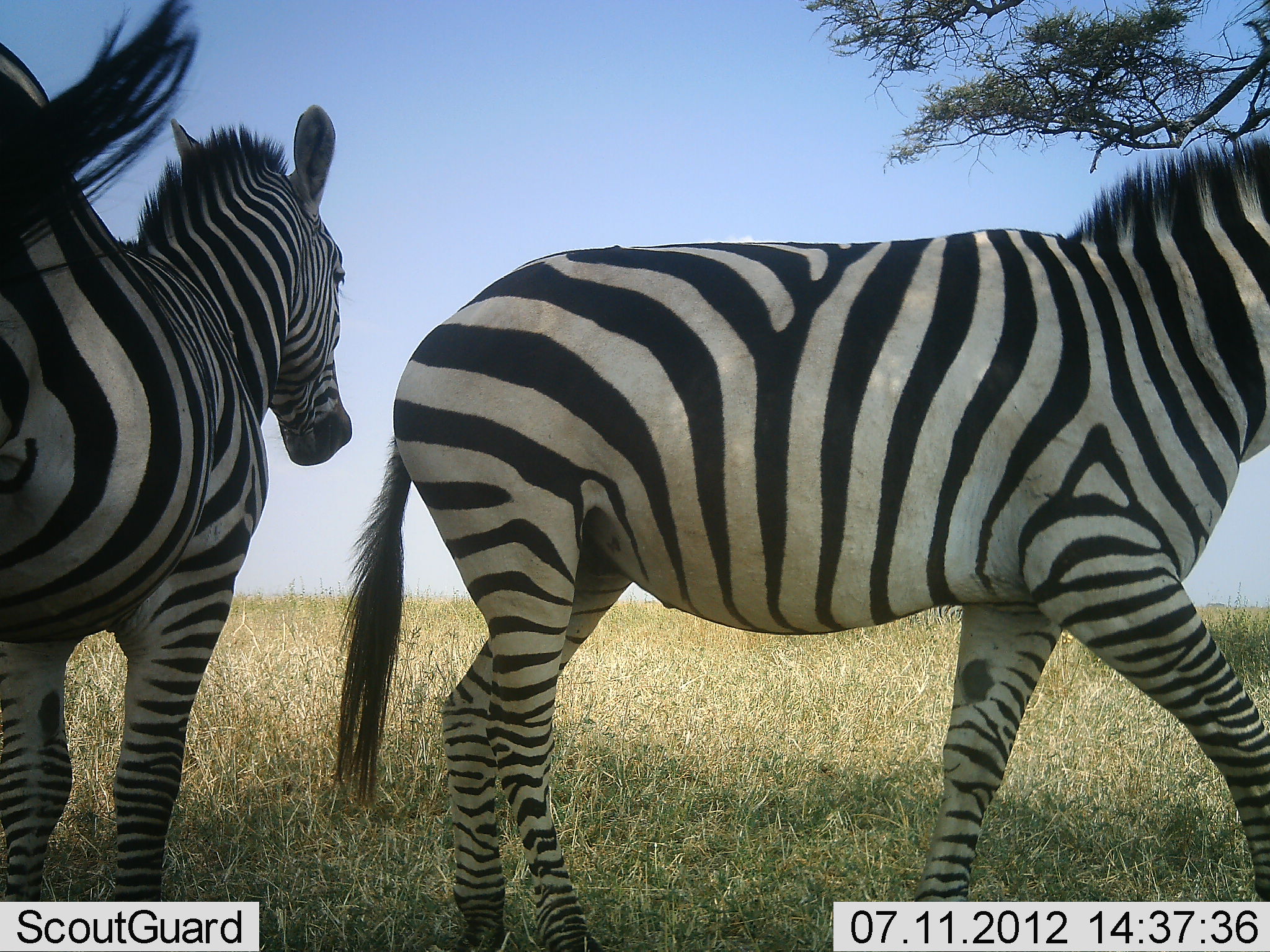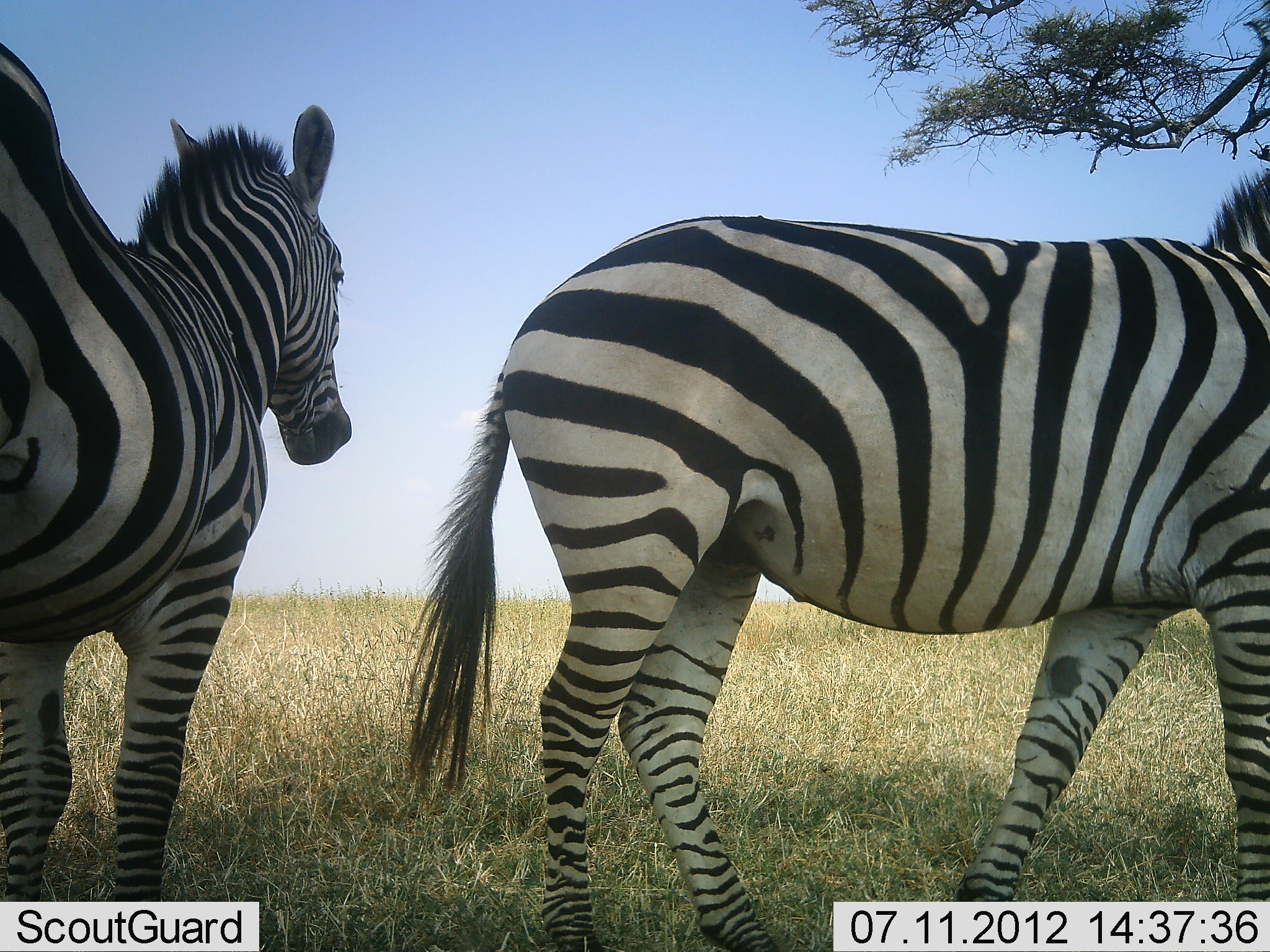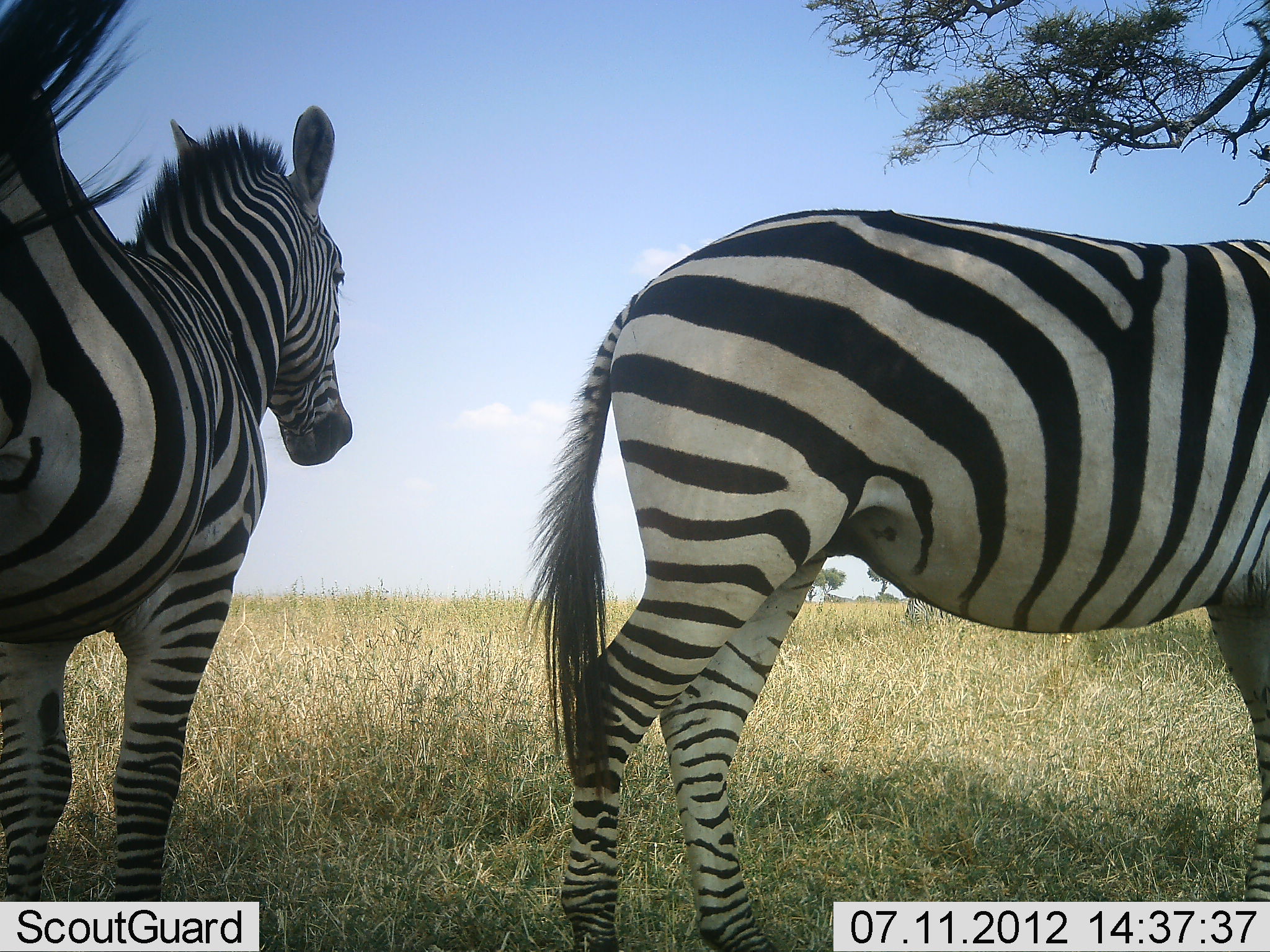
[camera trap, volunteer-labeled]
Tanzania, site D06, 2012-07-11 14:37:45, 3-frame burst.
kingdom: Animalia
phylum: Chordata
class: Mammalia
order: Perissodactyla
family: Equidae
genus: Equus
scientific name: Equus quagga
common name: plains zebra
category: zebra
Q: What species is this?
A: Zebra (plains zebra) (Equus quagga).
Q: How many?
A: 2.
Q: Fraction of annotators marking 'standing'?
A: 100%.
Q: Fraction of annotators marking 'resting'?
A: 0%.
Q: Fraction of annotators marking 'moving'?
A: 30%.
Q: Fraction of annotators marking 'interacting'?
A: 0%.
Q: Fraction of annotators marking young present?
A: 0%.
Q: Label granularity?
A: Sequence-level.